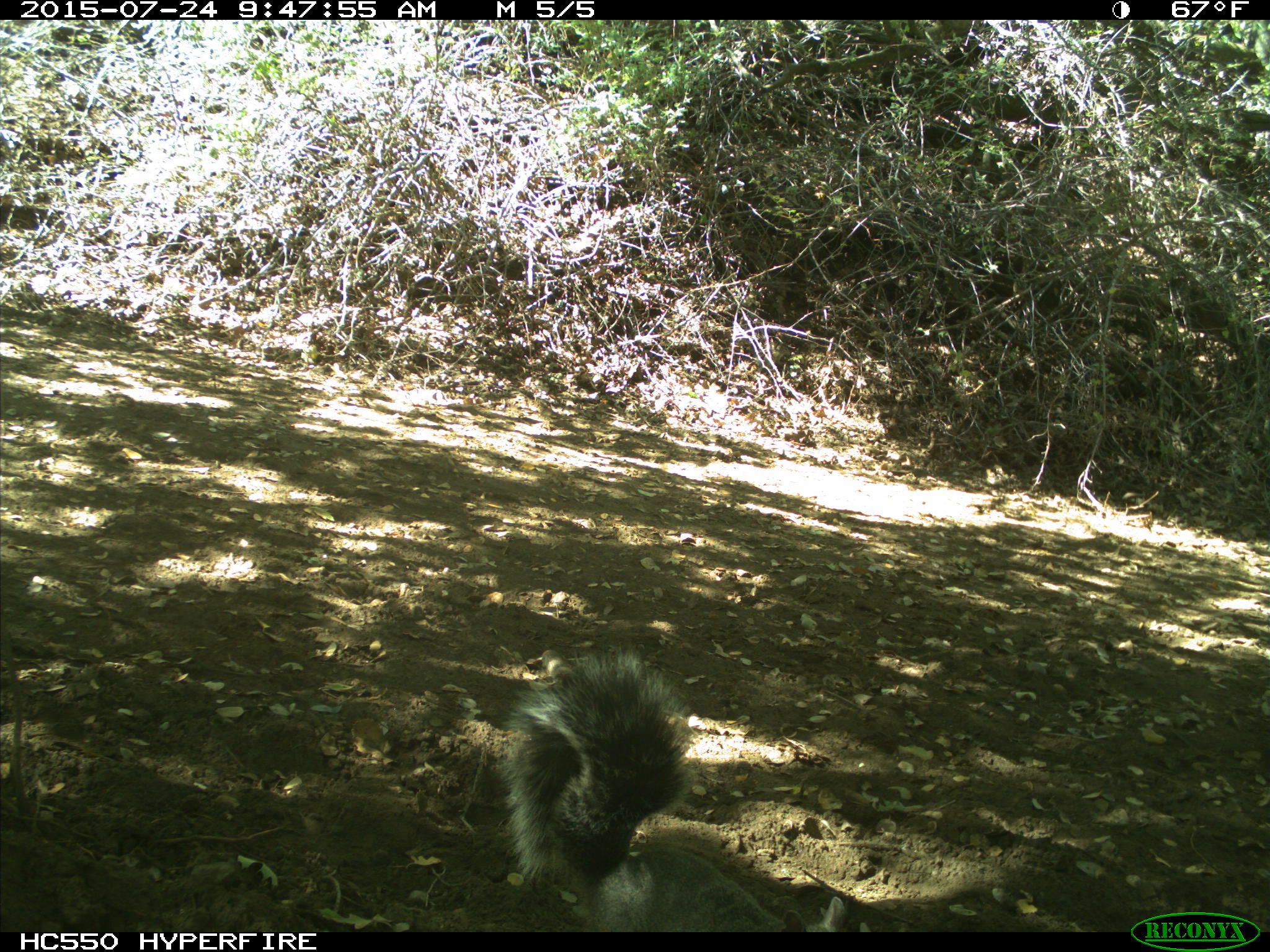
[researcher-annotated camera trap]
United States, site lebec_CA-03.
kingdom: Animalia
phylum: Chordata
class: Mammalia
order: Rodentia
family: Sciuridae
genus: Sciurus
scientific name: Sciurus carolinensis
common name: eastern gray squirrel